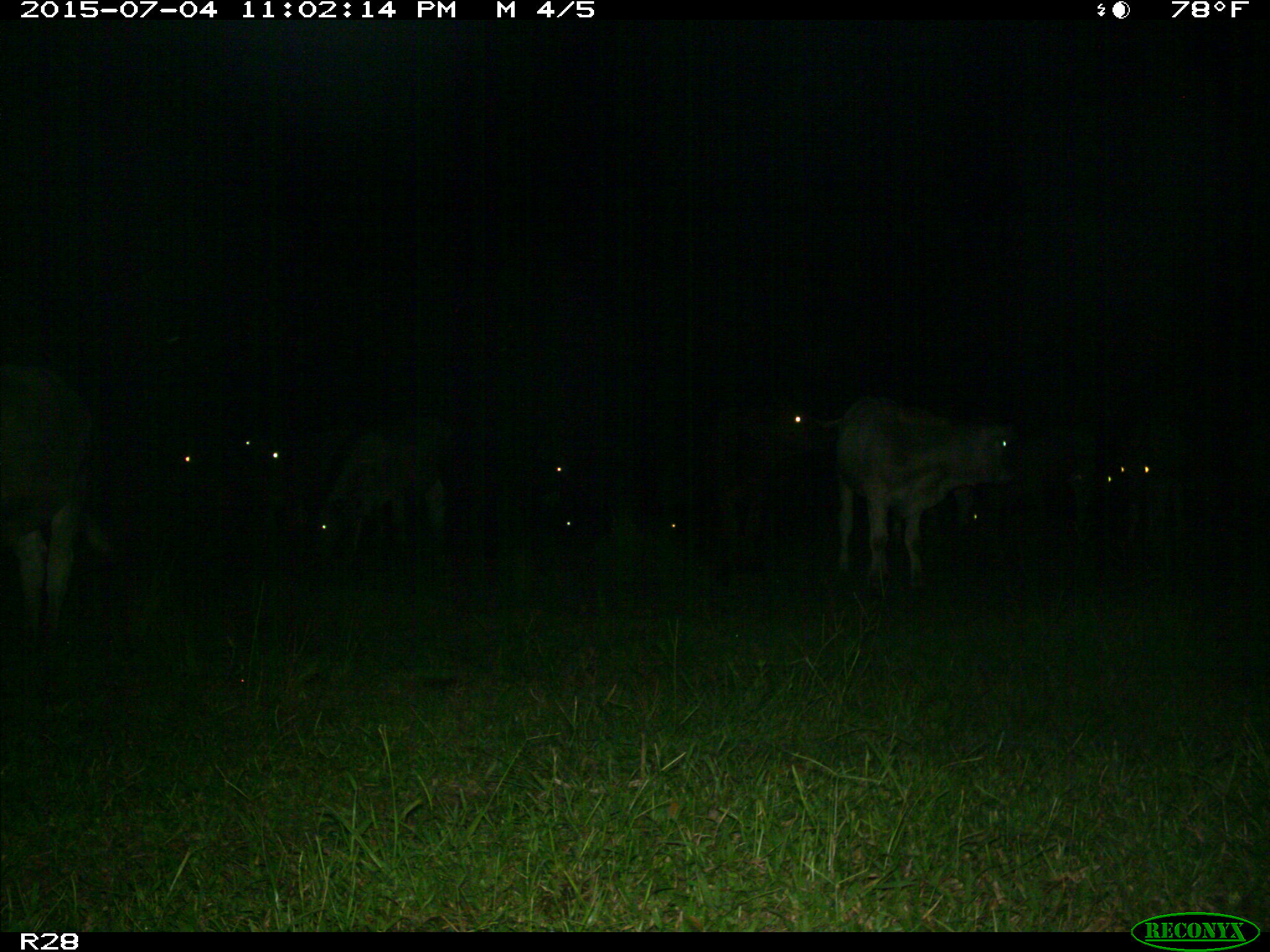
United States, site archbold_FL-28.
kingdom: Animalia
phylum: Chordata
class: Mammalia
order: Artiodactyla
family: Bovidae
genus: Bos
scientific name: Bos taurus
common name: domestic cow